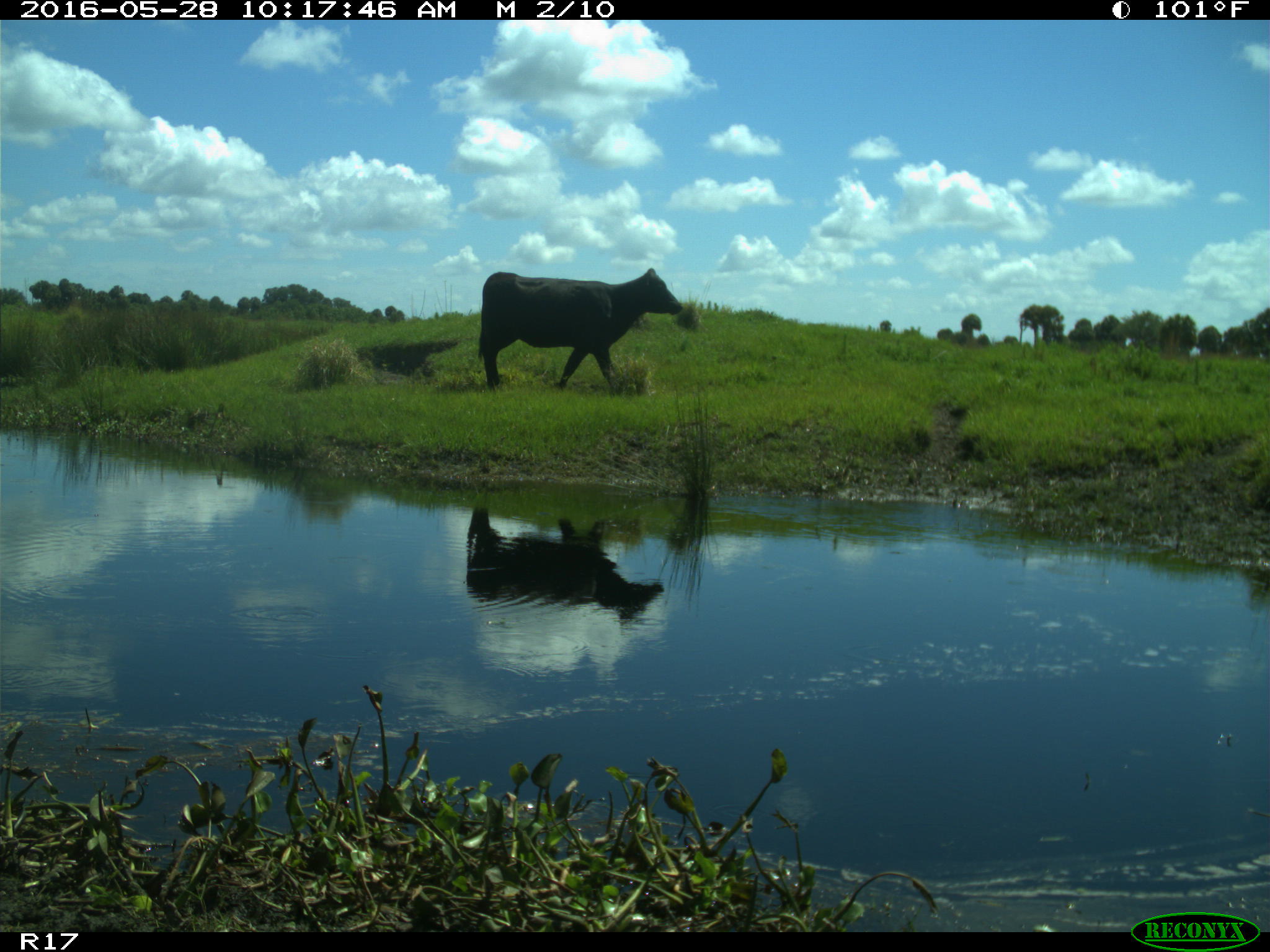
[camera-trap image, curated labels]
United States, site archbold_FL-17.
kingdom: Animalia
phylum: Chordata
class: Mammalia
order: Artiodactyla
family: Bovidae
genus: Bos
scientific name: Bos taurus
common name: domestic cow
Bos taurus (domestic cow).